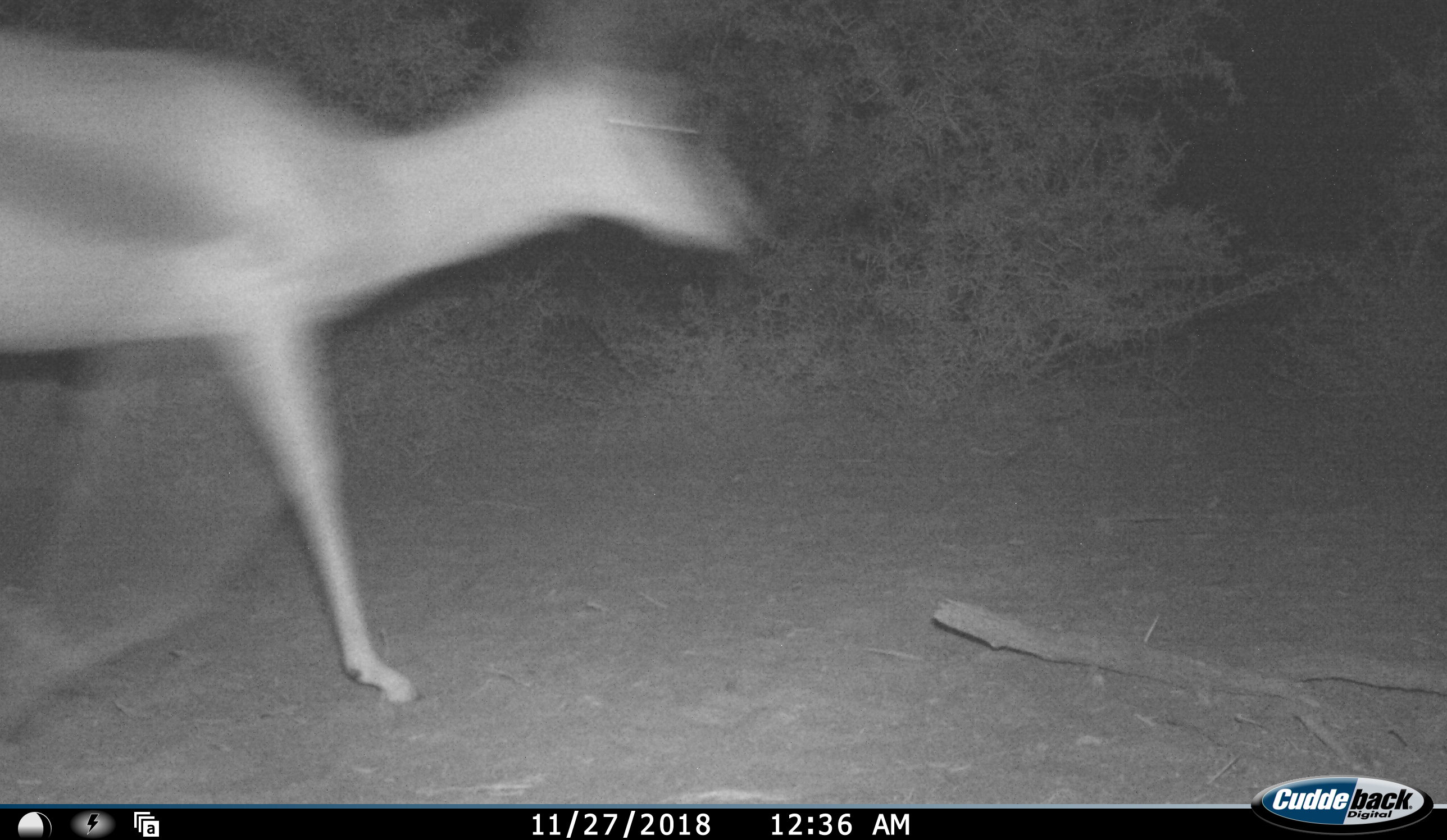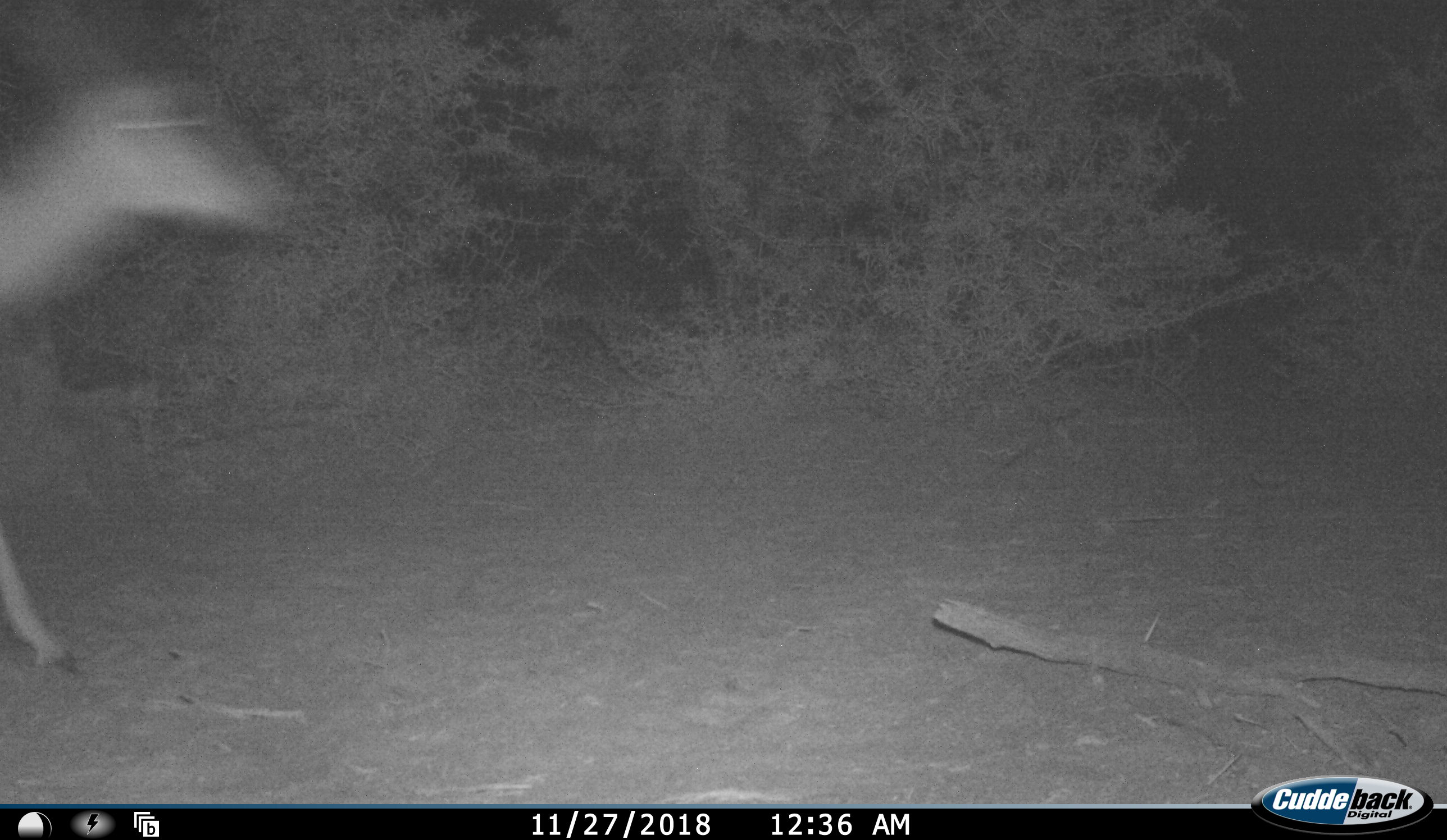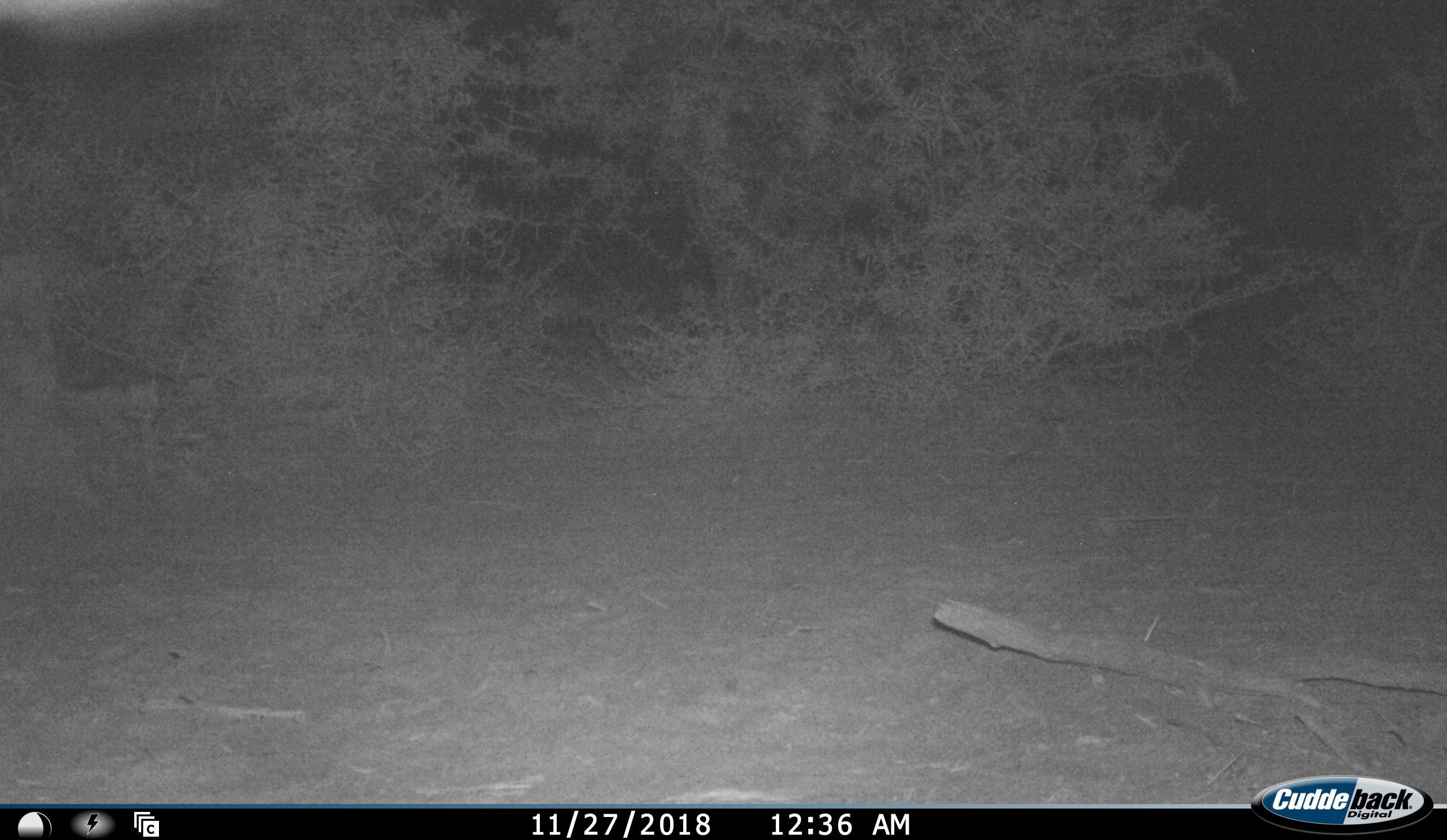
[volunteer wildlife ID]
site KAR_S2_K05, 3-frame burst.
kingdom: Animalia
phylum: Chordata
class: Mammalia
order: Artiodactyla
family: Bovidae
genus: Antidorcas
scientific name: Antidorcas marsupialis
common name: springbok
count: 1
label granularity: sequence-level